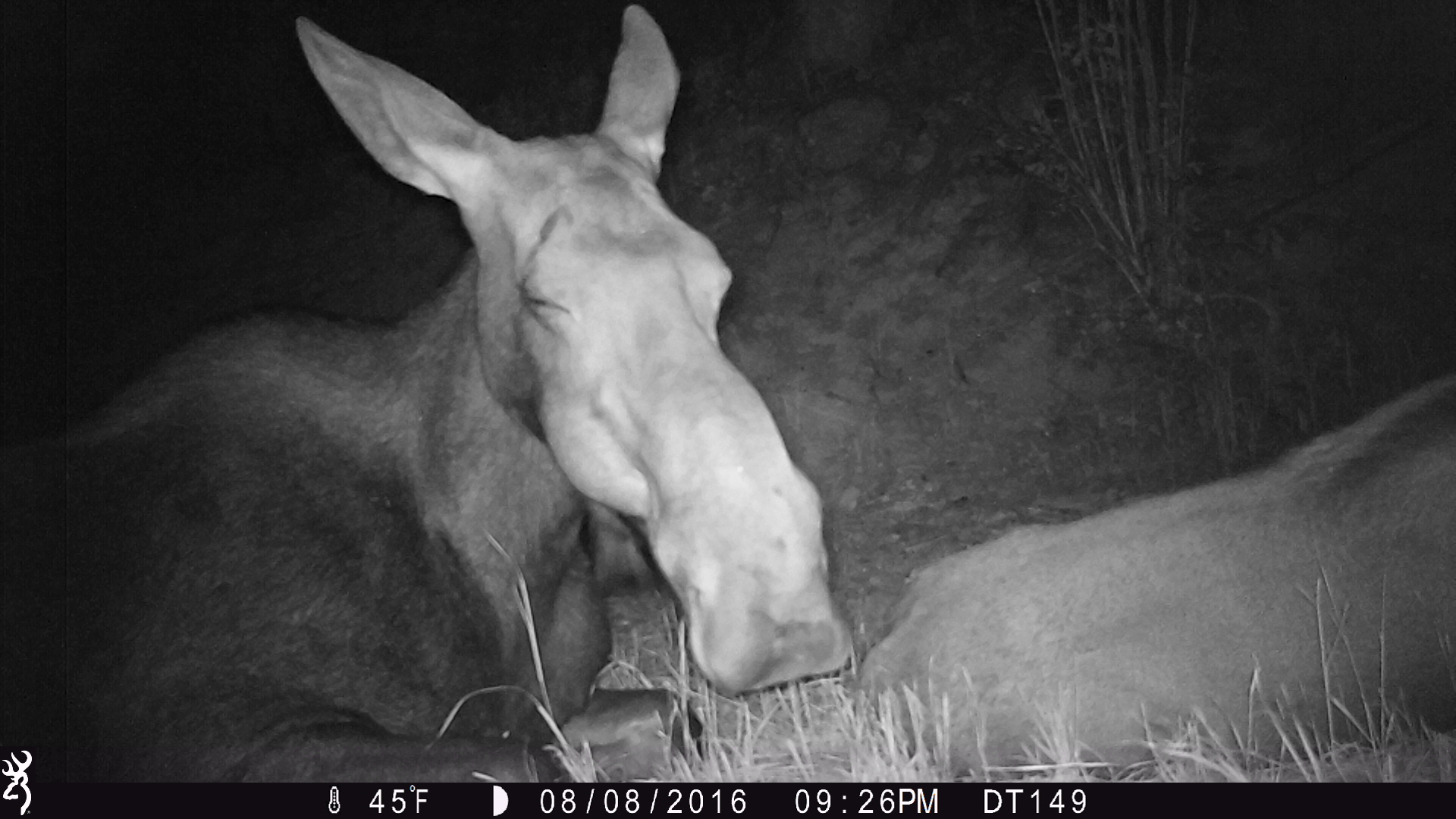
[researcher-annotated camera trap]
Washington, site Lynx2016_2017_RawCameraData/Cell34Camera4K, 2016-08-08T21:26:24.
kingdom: Animalia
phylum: Chordata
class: Mammalia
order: Artiodactyla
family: Cervidae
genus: Alces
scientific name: Alces alces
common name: moose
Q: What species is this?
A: Alces alces (moose).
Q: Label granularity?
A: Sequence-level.